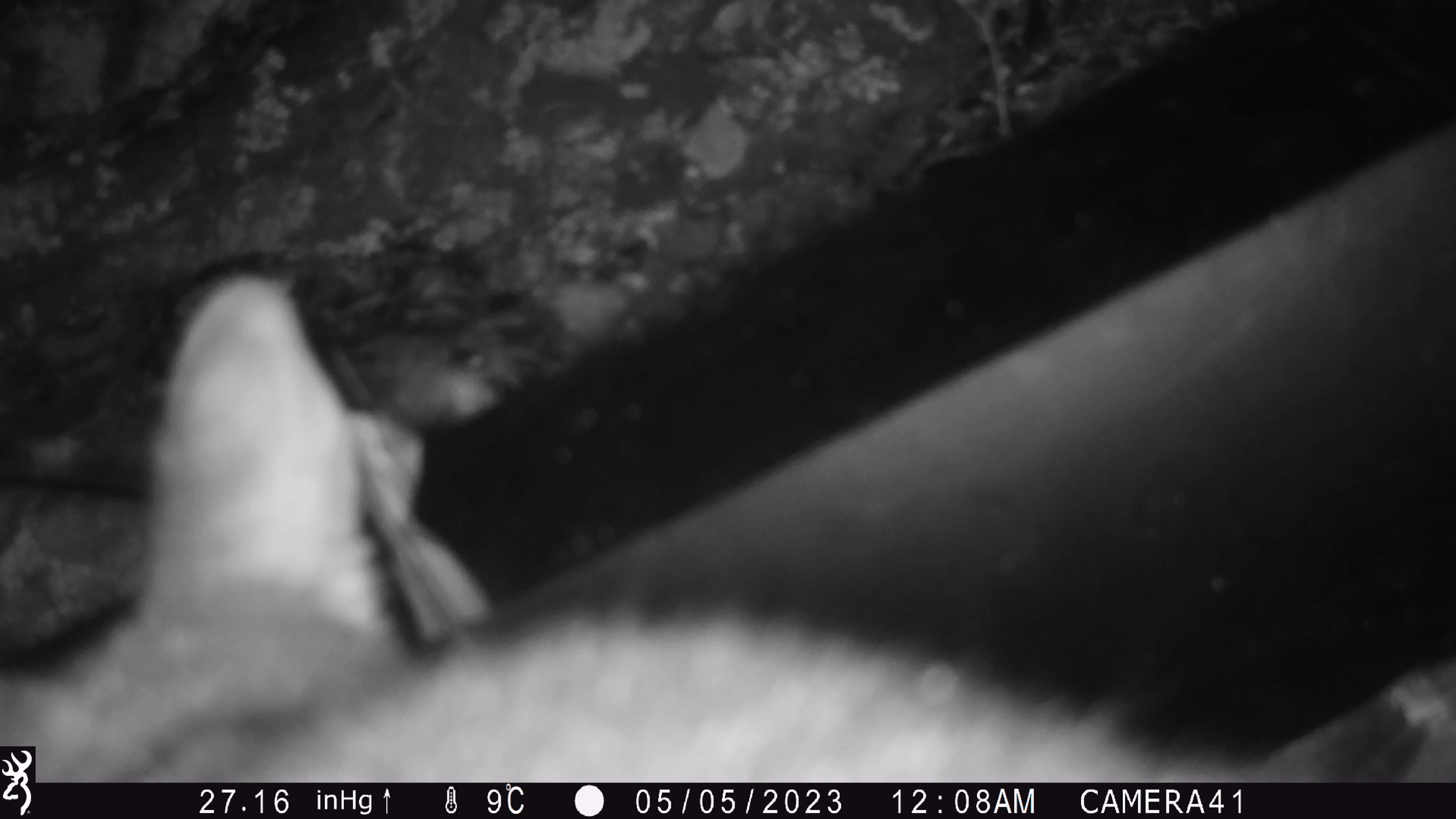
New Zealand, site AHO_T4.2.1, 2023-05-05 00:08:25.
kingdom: Animalia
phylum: Chordata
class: Mammalia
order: Carnivora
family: Mustelidae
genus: Mustela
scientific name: Mustela erminea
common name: stoat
Stoat (Mustela erminea).